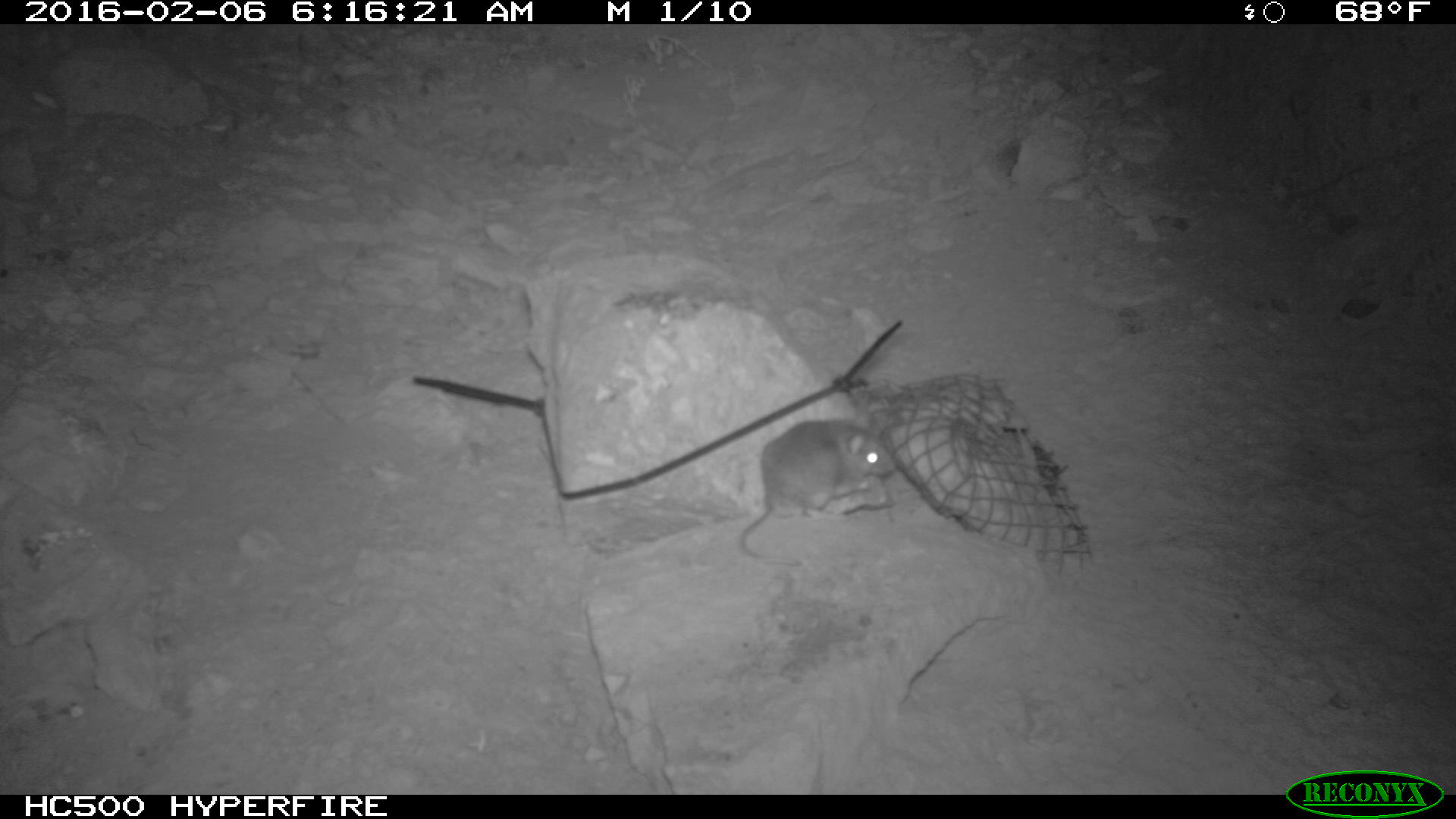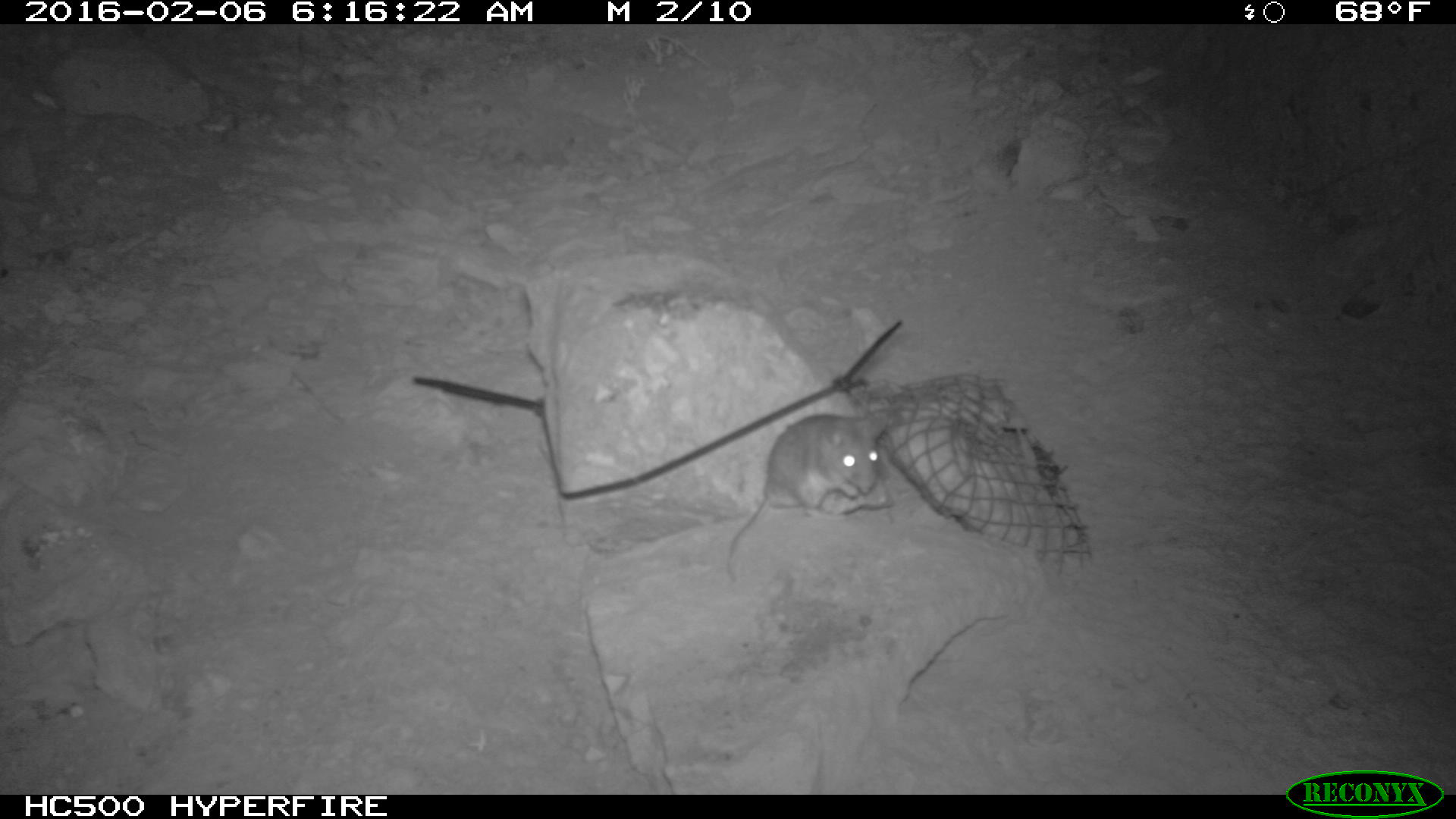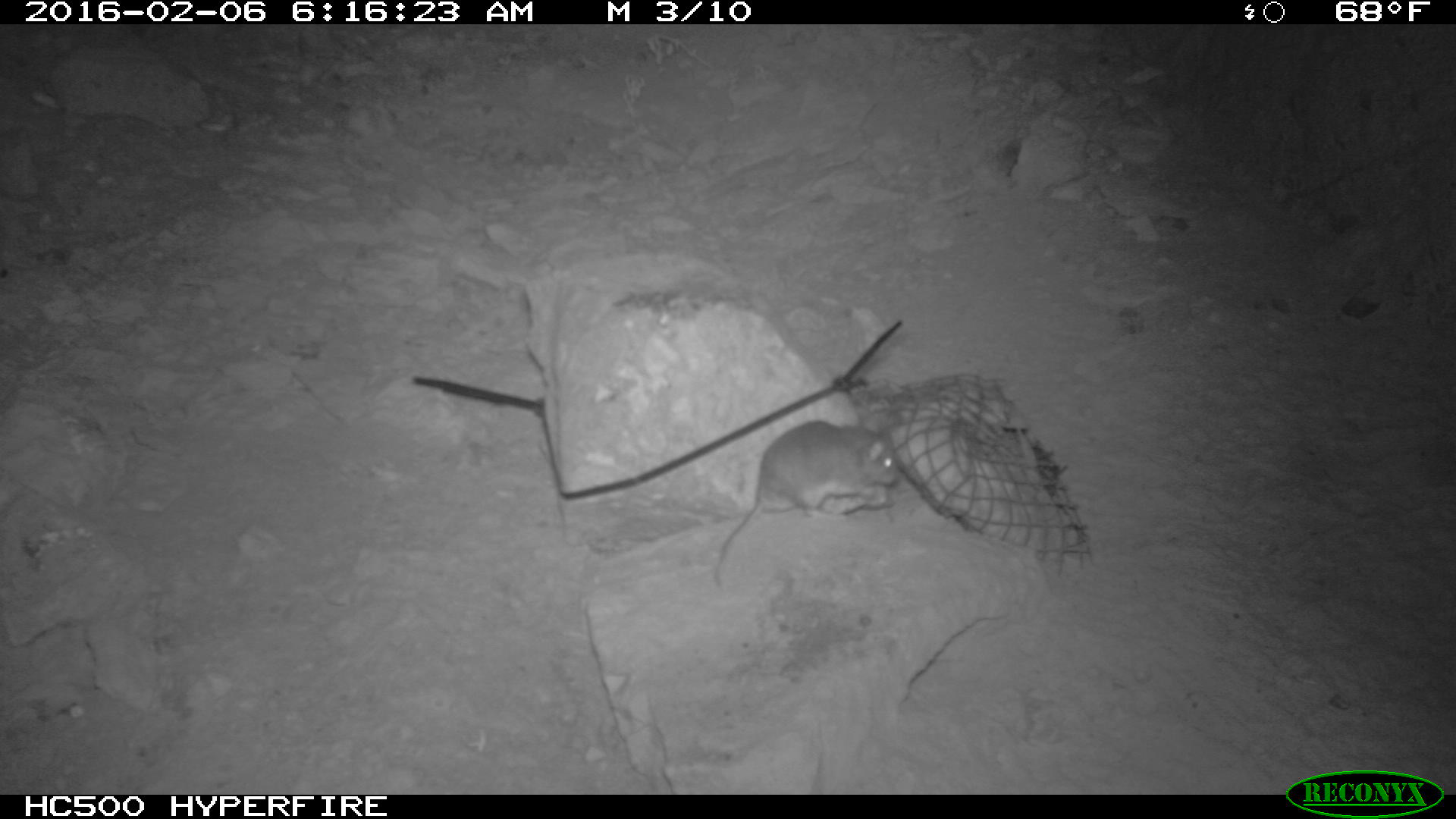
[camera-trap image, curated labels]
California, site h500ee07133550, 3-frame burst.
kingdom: Animalia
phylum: Chordata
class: Mammalia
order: Rodentia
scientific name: Rodentia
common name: rodent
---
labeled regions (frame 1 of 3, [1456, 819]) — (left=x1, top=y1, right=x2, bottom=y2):
rodent: (left=736, top=408, right=897, bottom=566)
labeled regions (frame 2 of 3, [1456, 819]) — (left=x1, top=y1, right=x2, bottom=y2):
rodent: (left=725, top=414, right=890, bottom=582)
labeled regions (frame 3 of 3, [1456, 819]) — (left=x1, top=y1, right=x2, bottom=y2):
rodent: (left=714, top=418, right=897, bottom=588)